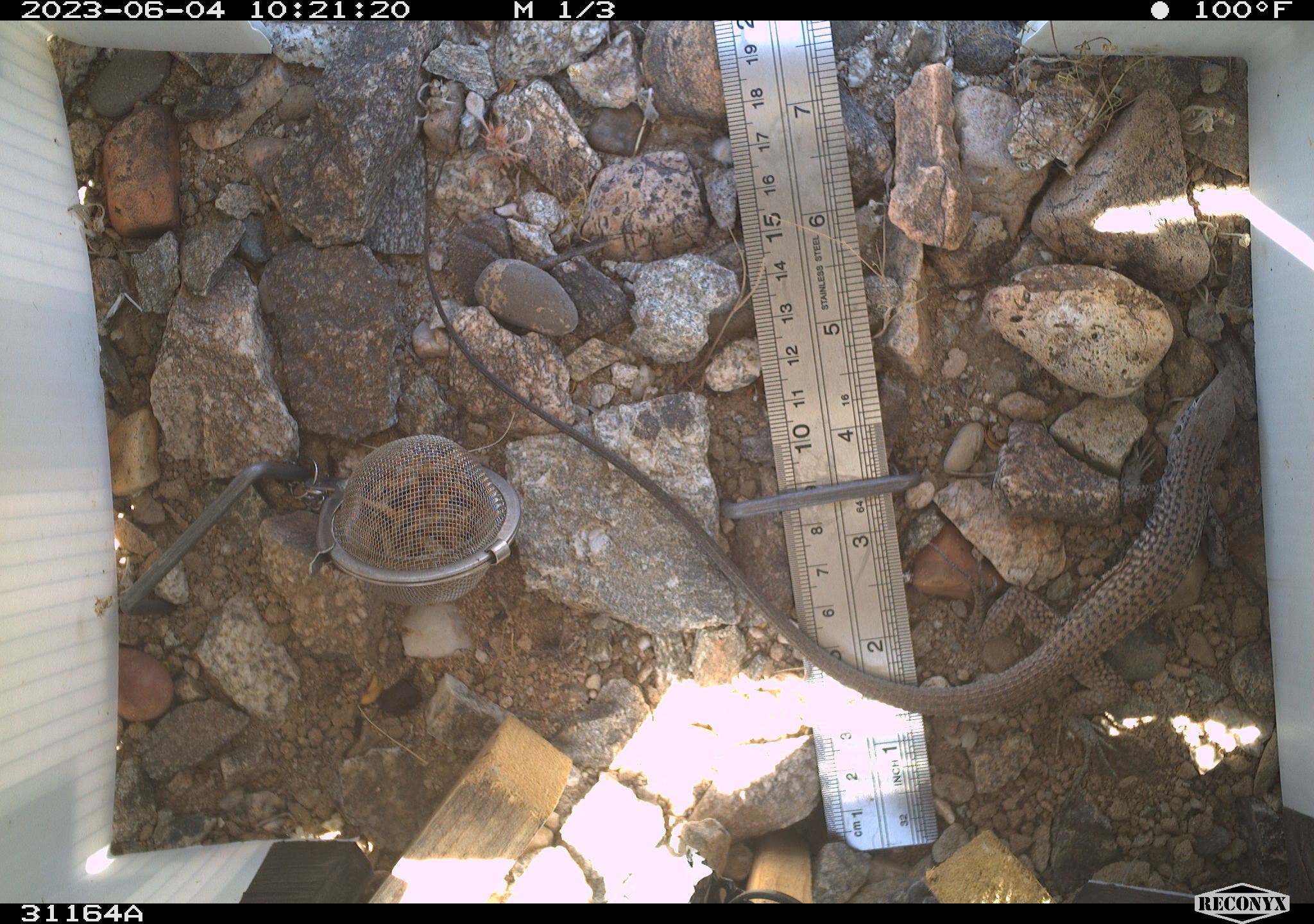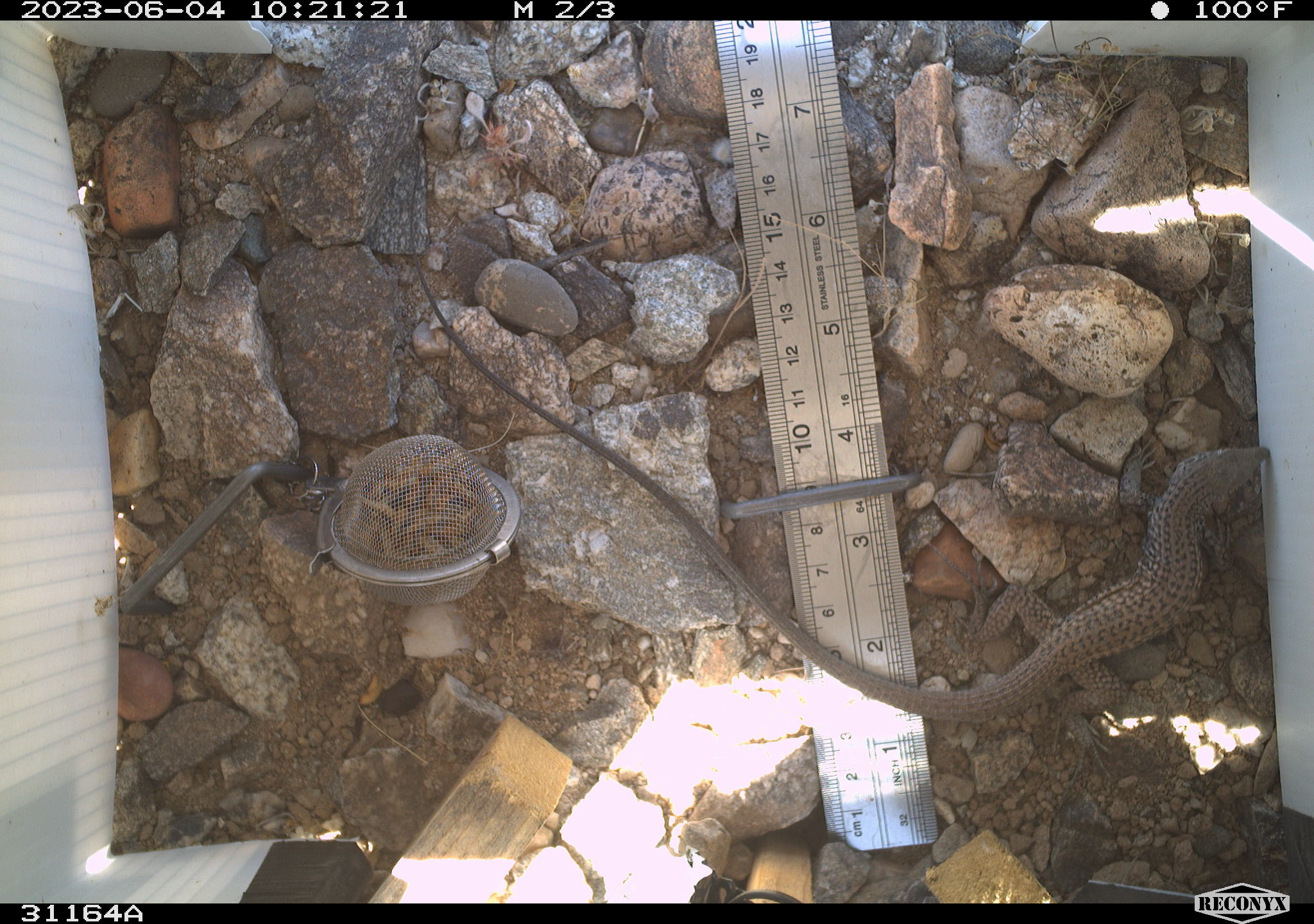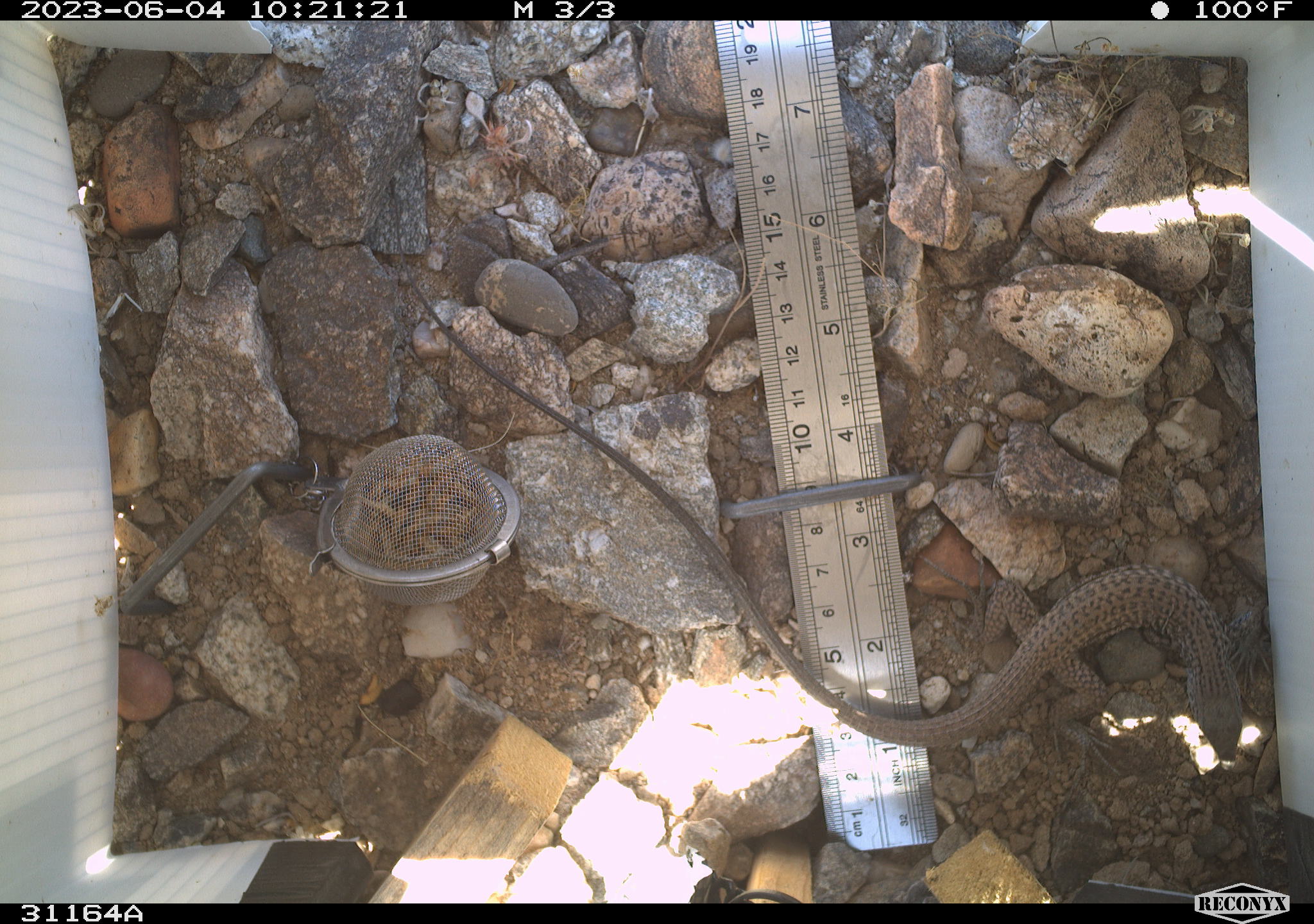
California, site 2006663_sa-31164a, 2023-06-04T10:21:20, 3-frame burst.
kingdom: Animalia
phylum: Chordata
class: Reptilia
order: Squamata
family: Teiidae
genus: Aspidoscelis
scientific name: Aspidoscelis tigris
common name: western whiptail